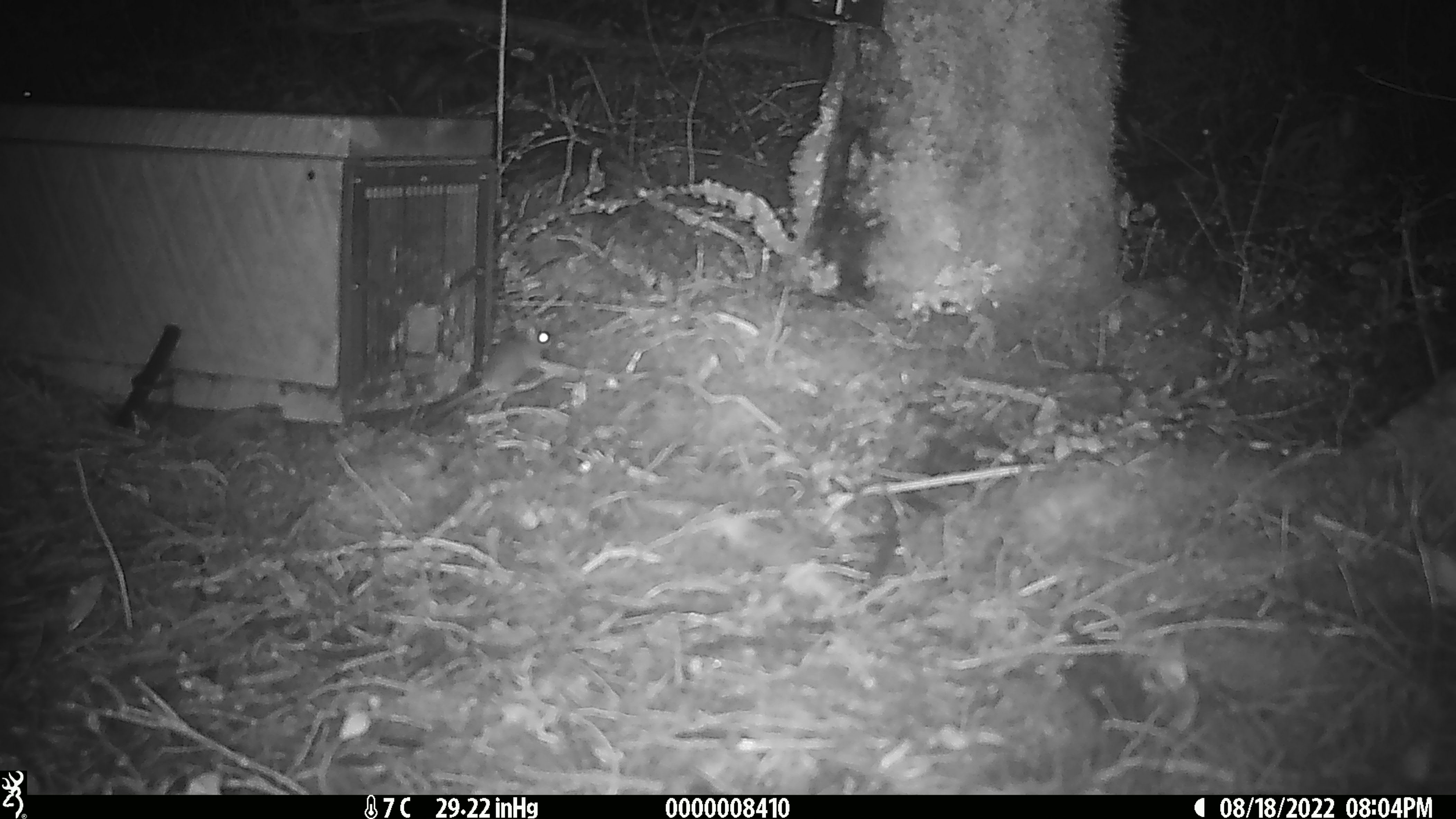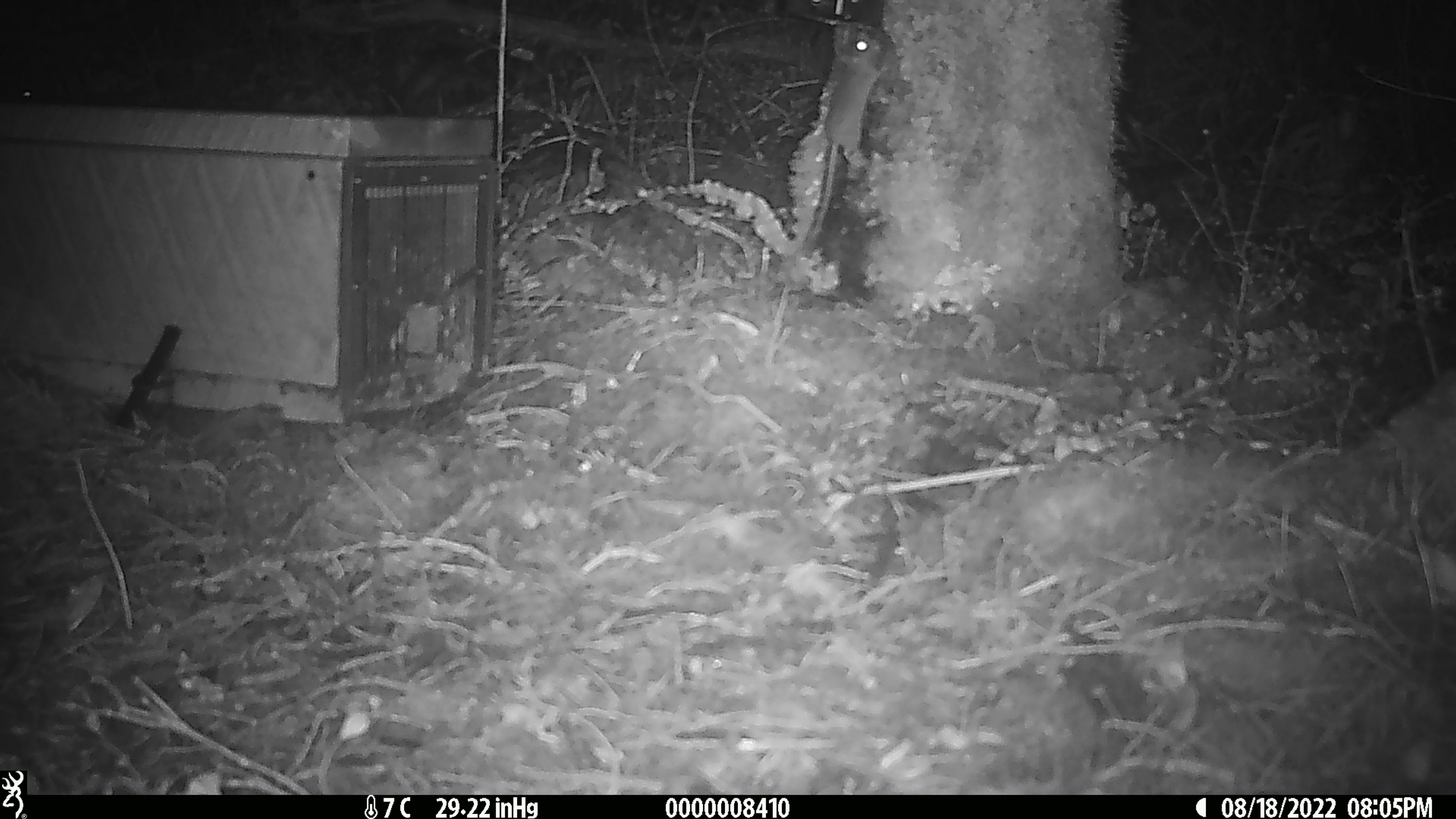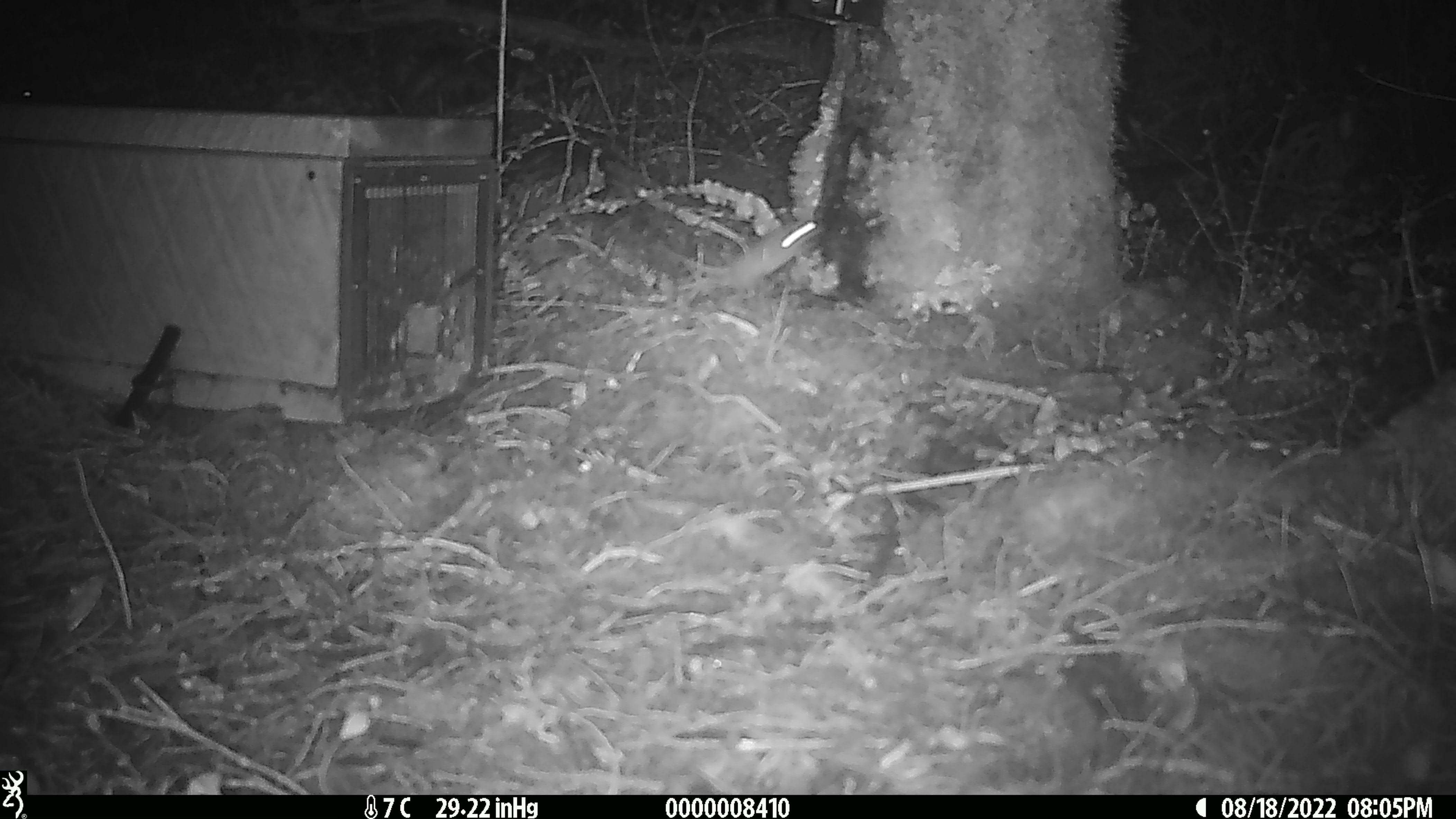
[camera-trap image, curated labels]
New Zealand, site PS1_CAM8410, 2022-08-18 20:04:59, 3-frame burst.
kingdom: Animalia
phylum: Chordata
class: Mammalia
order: Rodentia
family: Muridae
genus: Mus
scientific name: Mus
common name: mouse